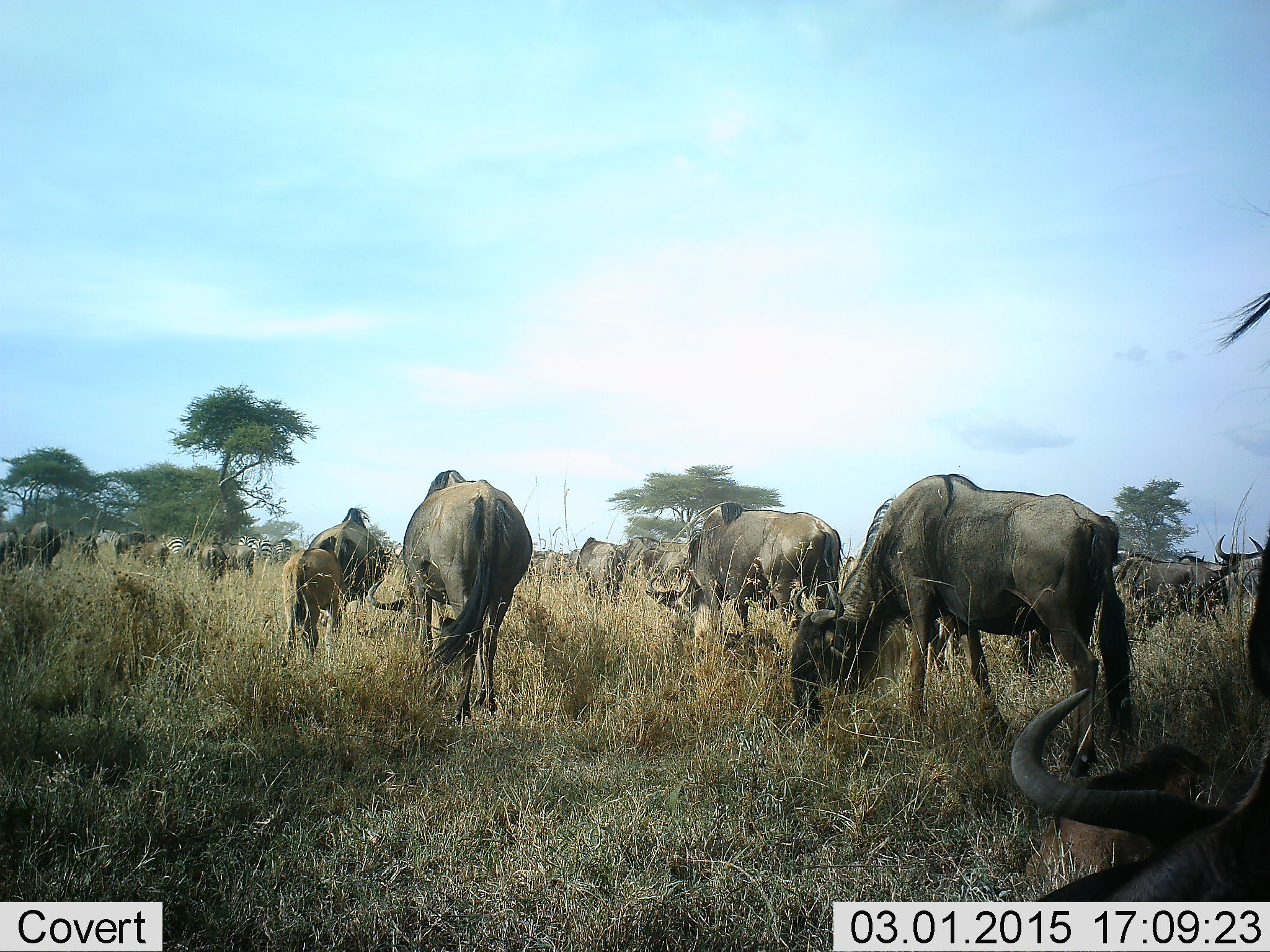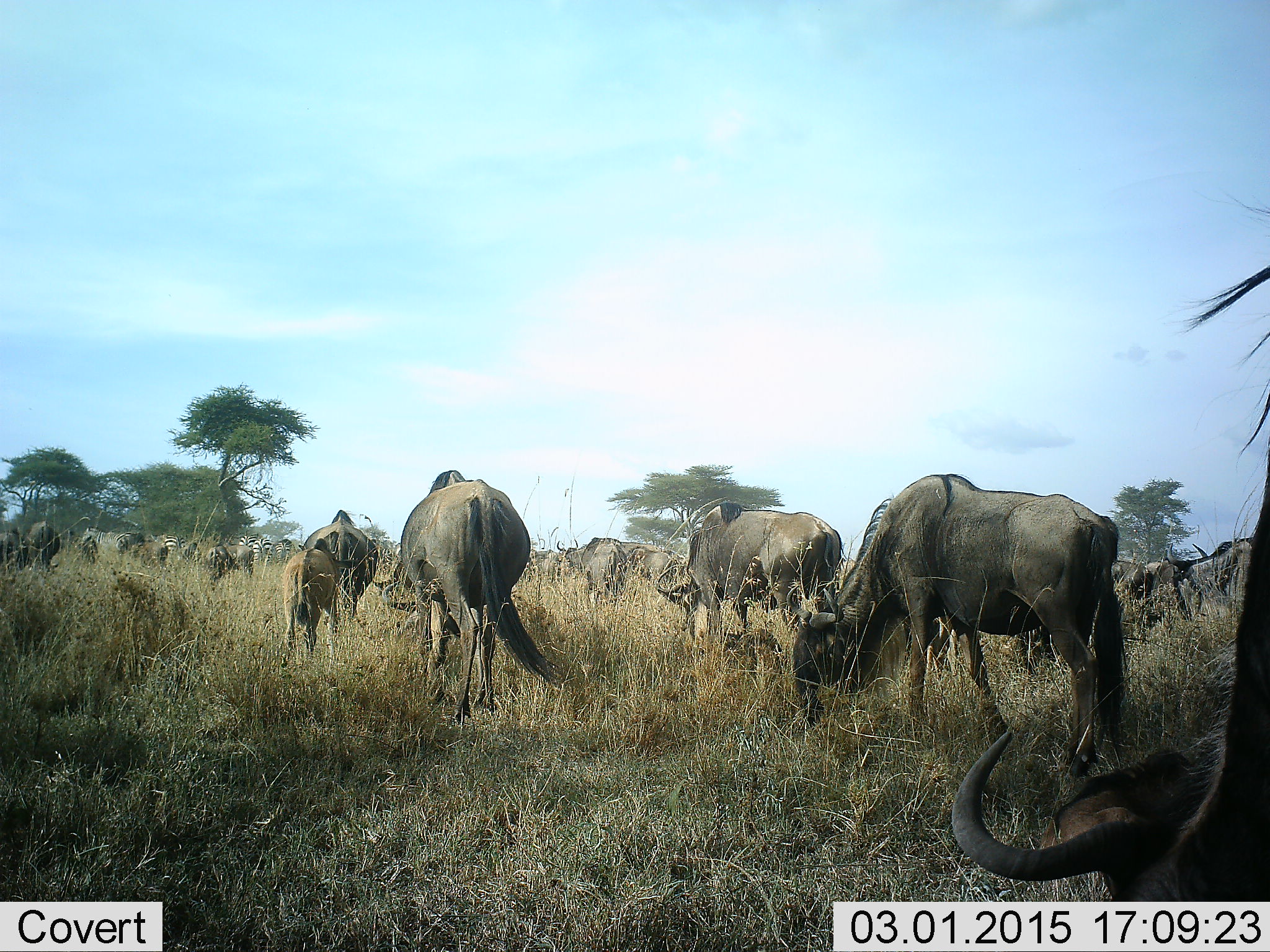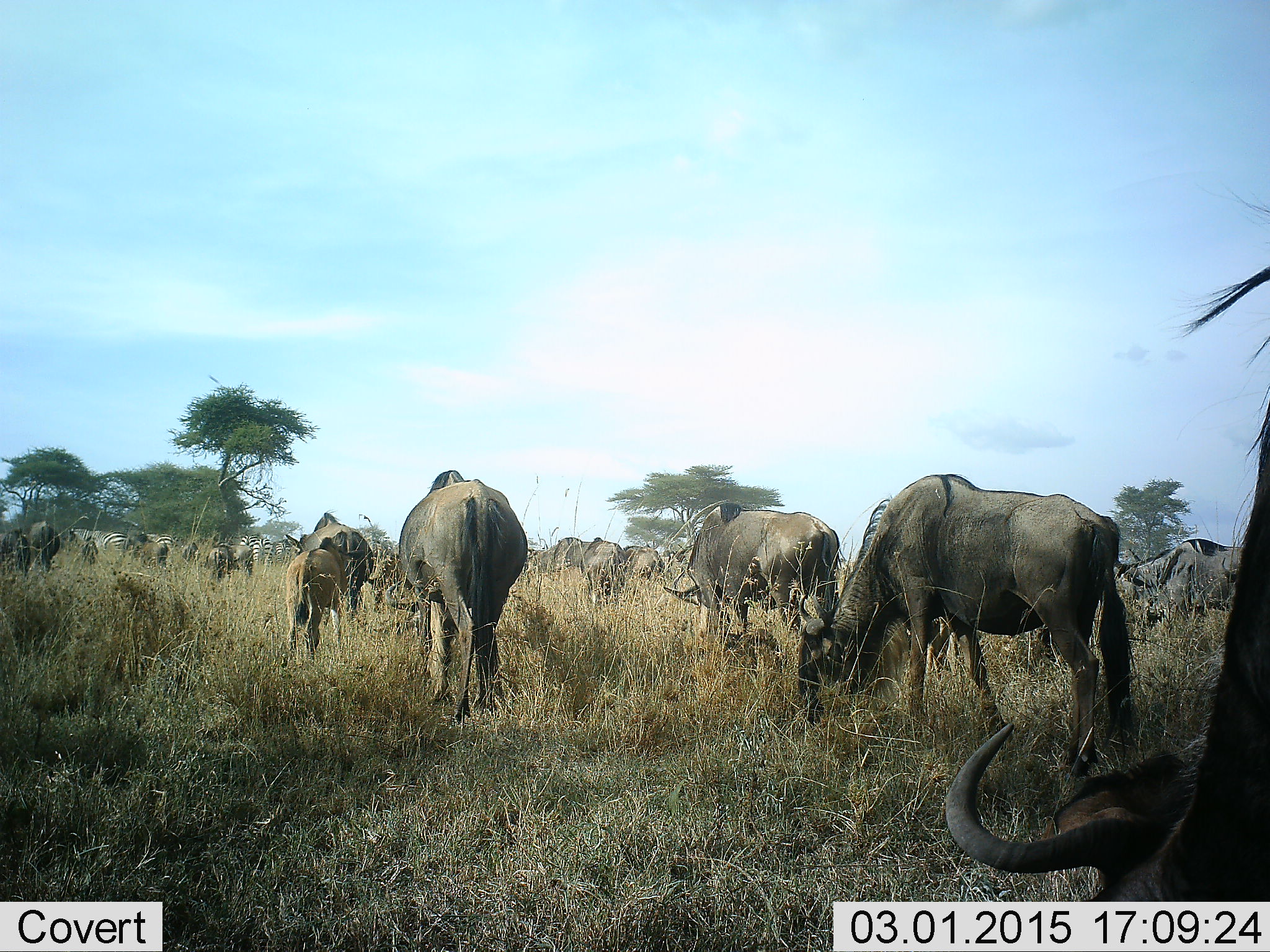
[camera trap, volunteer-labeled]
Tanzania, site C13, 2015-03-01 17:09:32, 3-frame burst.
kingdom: Animalia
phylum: Chordata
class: Mammalia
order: Artiodactyla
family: Bovidae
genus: Connochaetes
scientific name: Connochaetes taurinus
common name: blue wildebeest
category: wildebeest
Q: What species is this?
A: Wildebeest (blue wildebeest) (Connochaetes taurinus).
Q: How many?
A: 11-50.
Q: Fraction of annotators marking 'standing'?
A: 42%.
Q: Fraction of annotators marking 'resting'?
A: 8%.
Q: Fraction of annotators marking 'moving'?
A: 58%.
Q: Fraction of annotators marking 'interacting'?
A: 0%.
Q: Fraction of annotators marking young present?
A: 25%.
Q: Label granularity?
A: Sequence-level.